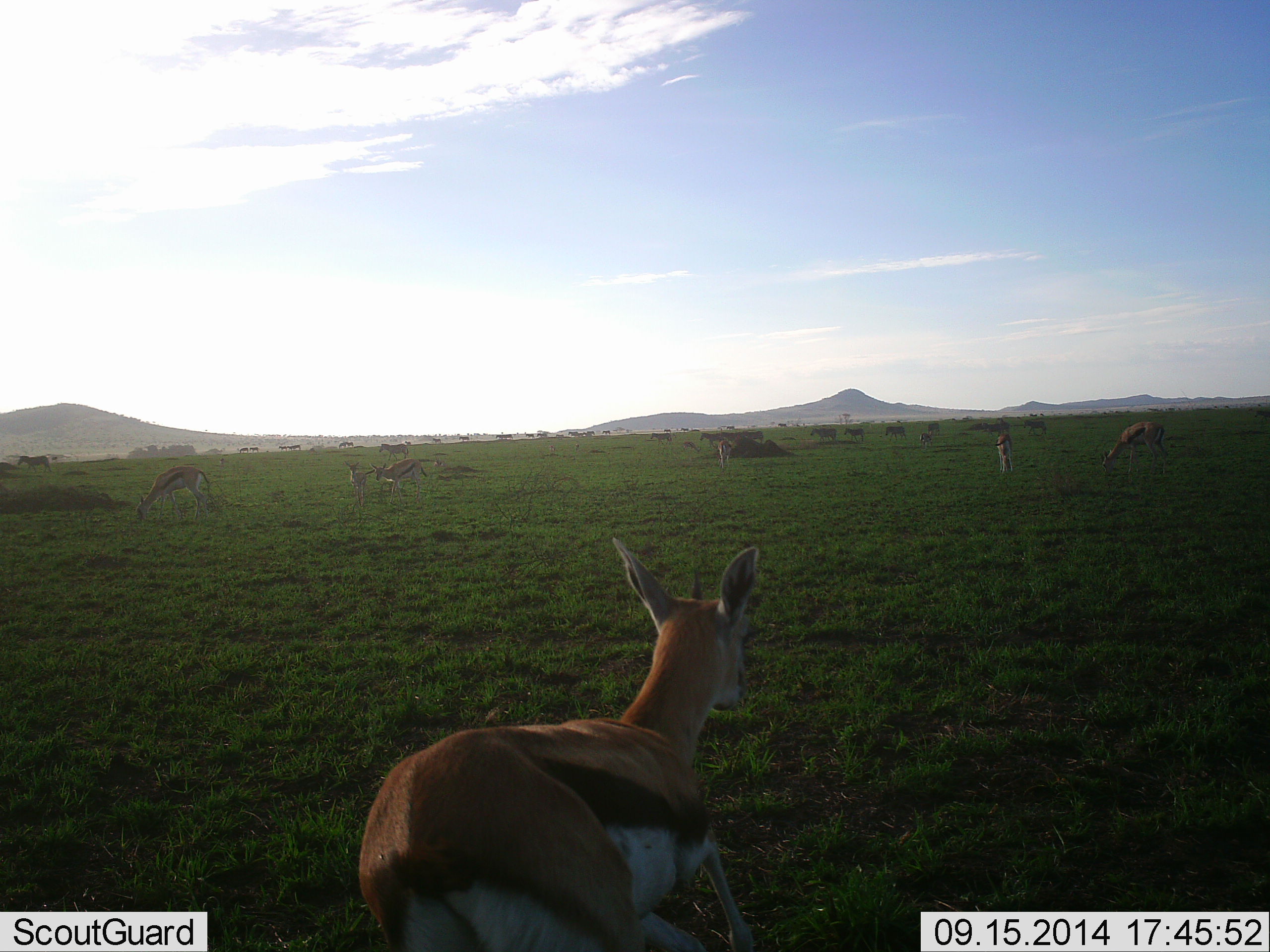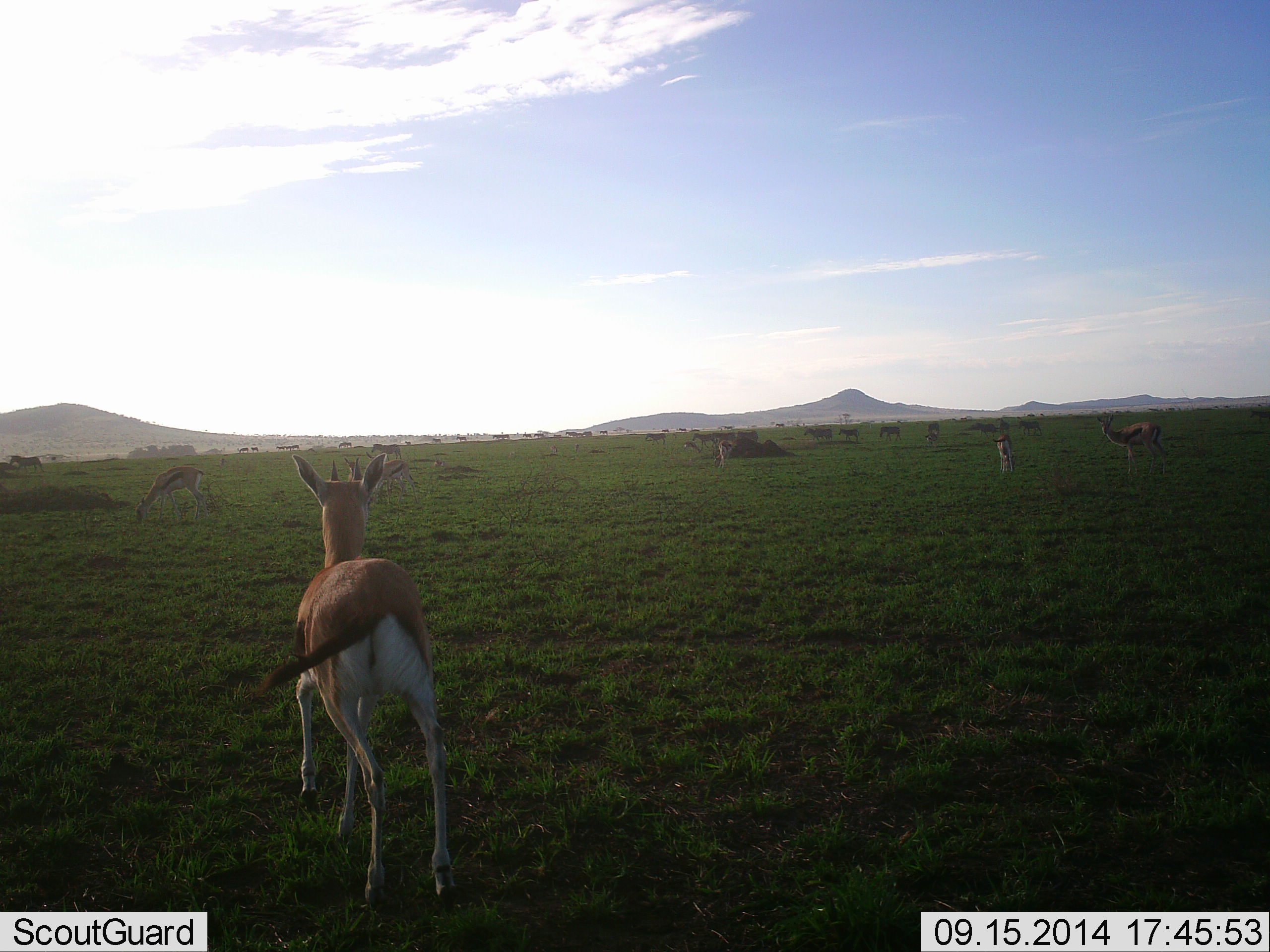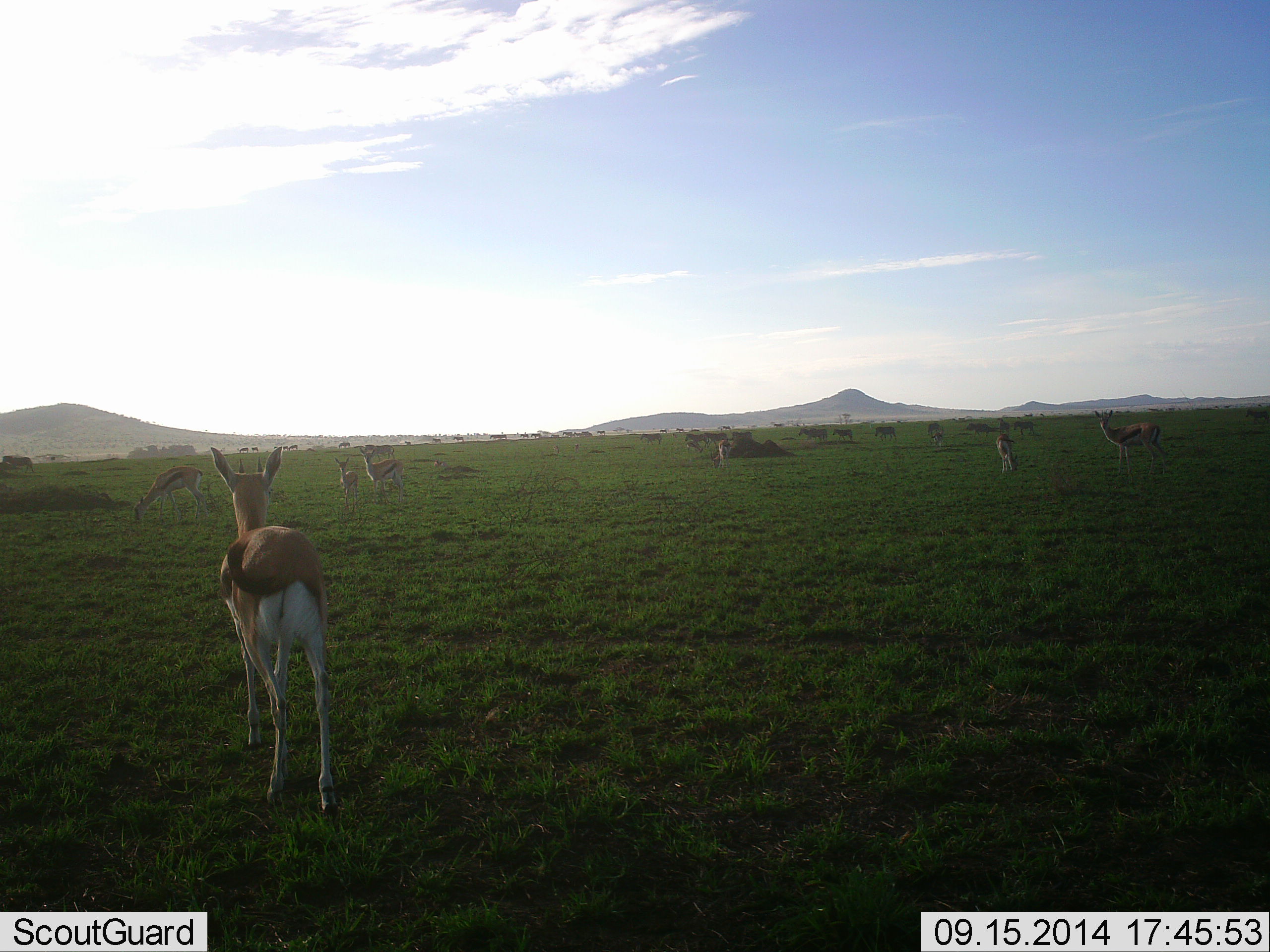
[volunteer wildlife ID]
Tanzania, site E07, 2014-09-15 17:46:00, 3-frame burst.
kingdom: Animalia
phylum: Chordata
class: Mammalia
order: Artiodactyla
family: Bovidae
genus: Eudorcas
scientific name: Eudorcas thomsonii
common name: thomson's gazelle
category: gazellethomsons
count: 11-50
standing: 71%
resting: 0%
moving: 64%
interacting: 7%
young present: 0%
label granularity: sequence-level